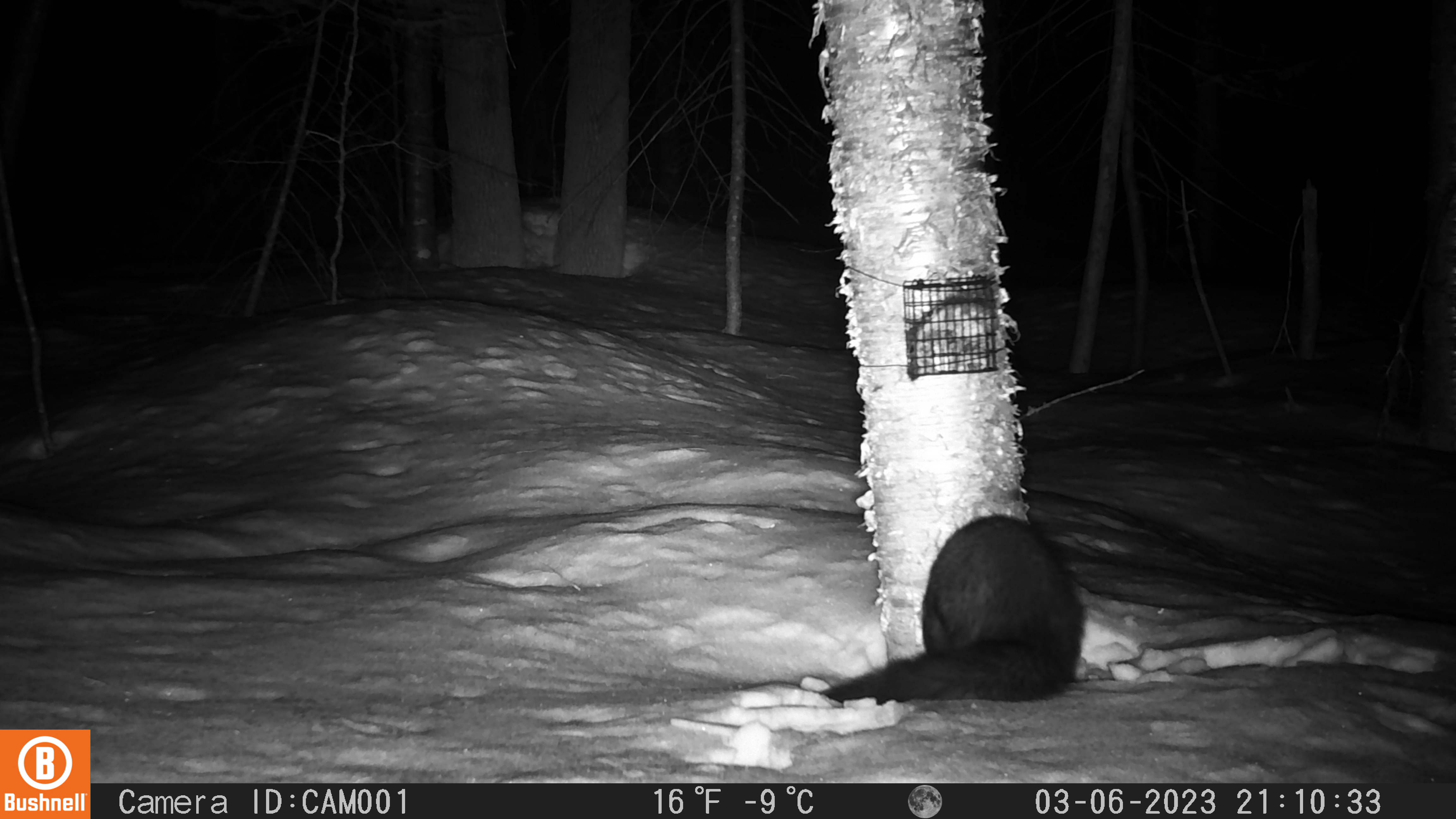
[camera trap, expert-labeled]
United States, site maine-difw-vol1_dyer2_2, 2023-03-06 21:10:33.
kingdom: Animalia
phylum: Chordata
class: Mammalia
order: Carnivora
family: Mustelidae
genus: Pekania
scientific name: Pekania pennanti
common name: fisher